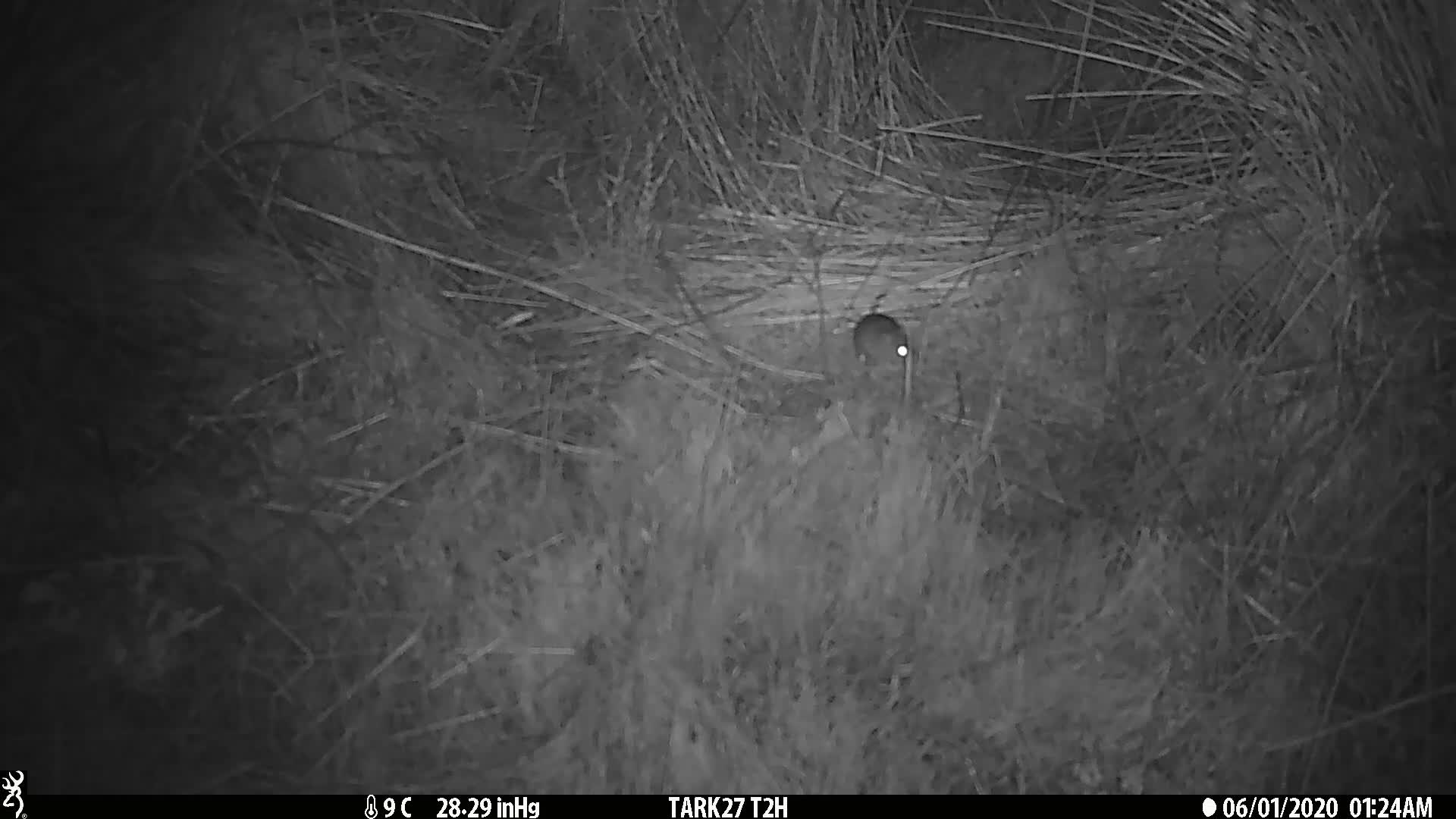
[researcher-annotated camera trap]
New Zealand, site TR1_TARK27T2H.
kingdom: Animalia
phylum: Chordata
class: Mammalia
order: Rodentia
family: Muridae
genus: Mus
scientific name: Mus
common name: mouse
Mouse (Mus).